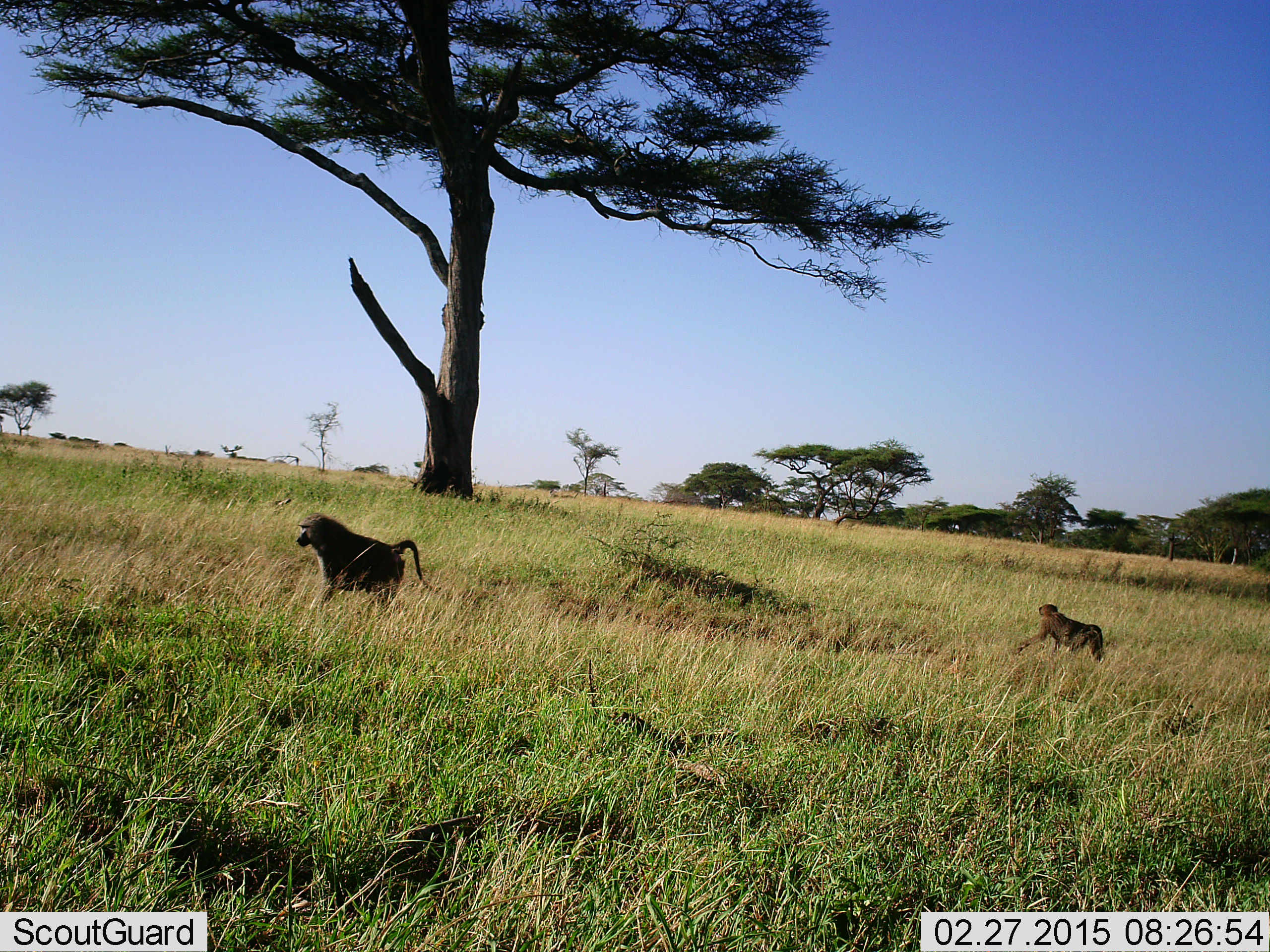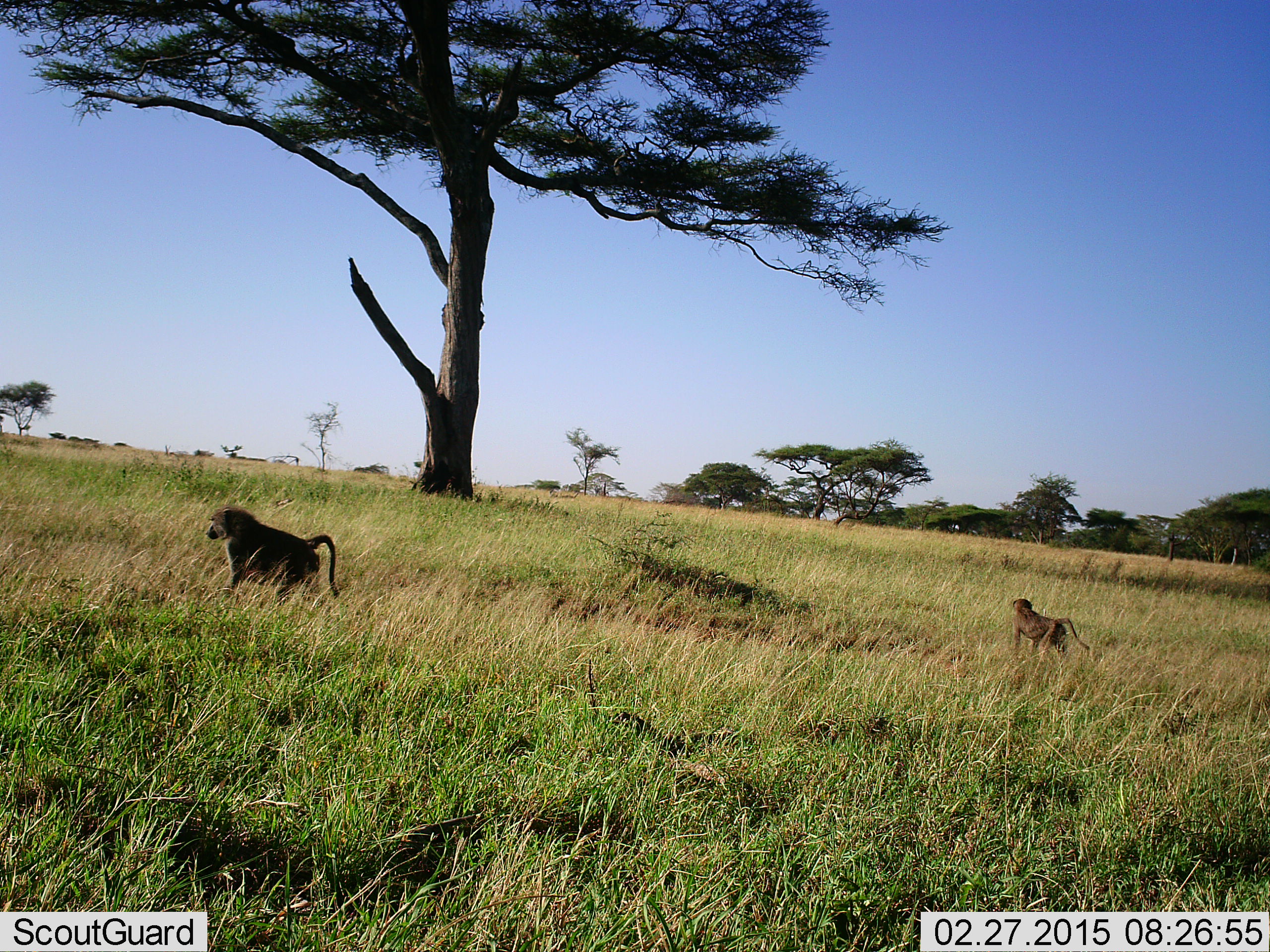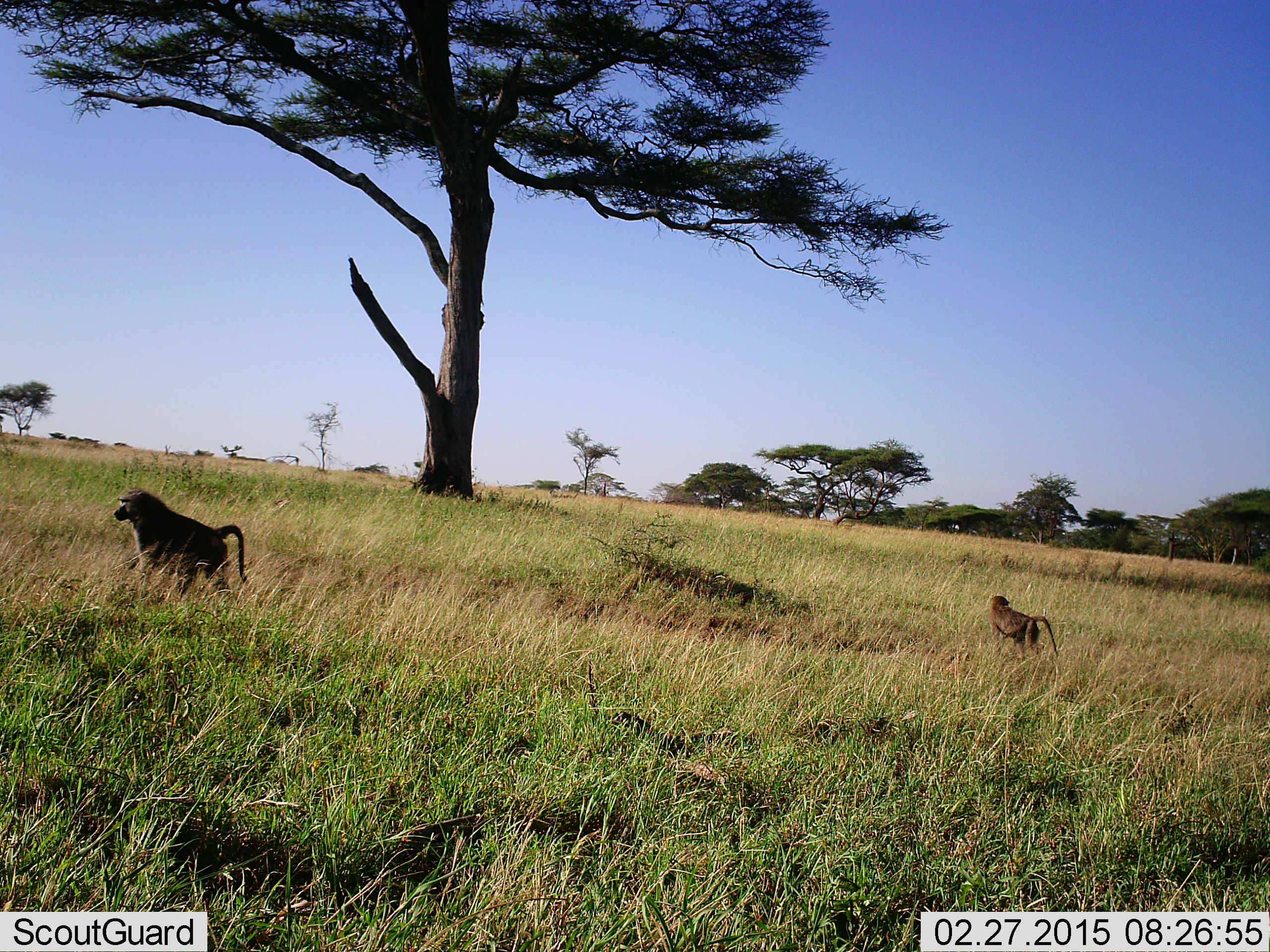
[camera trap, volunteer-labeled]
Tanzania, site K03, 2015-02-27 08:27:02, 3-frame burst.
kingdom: Animalia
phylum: Chordata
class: Mammalia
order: Primates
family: Cercopithecidae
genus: Papio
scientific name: Papio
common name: baboon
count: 2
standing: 10%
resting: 0%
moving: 90%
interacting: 0%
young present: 50%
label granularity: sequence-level